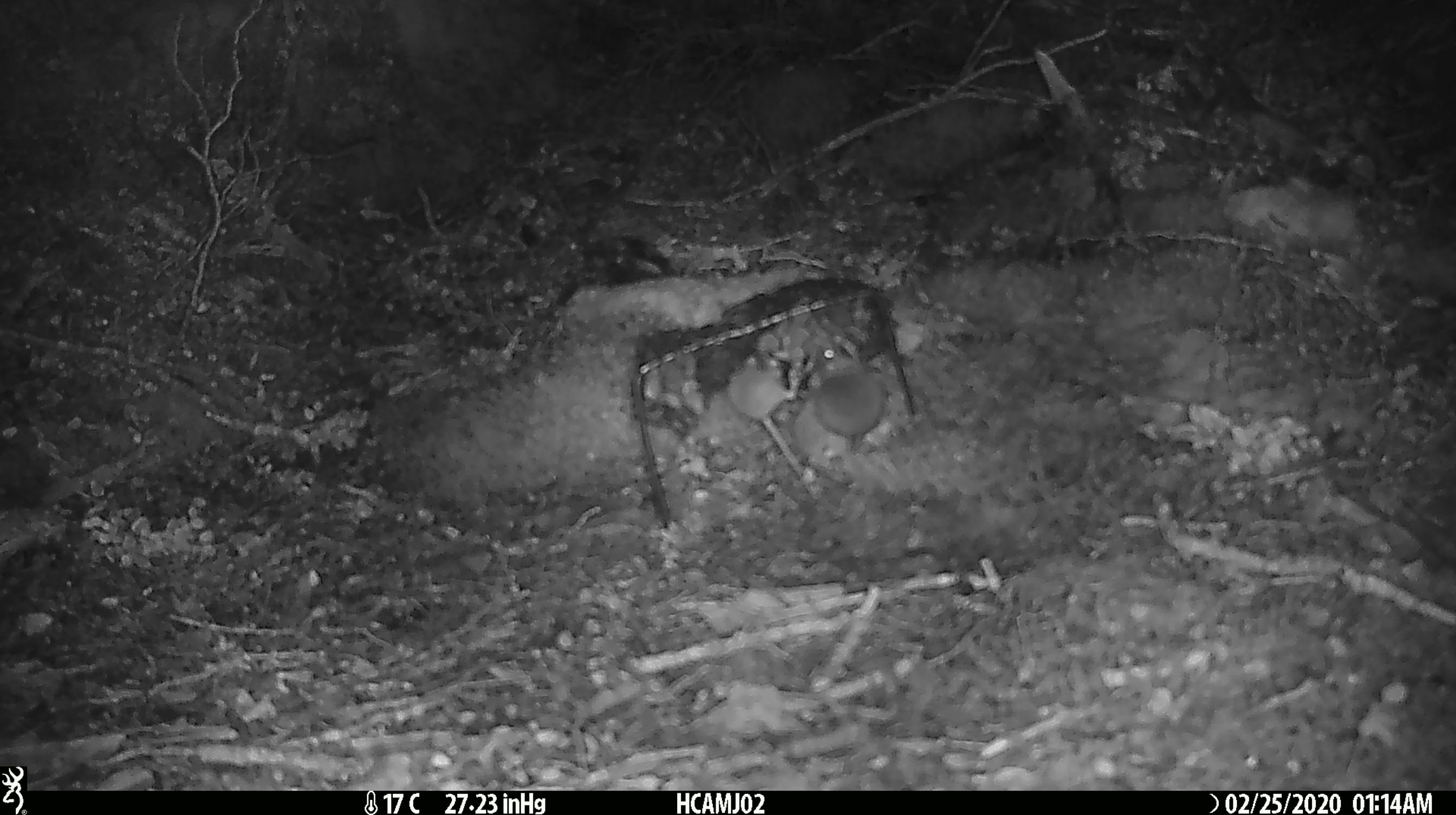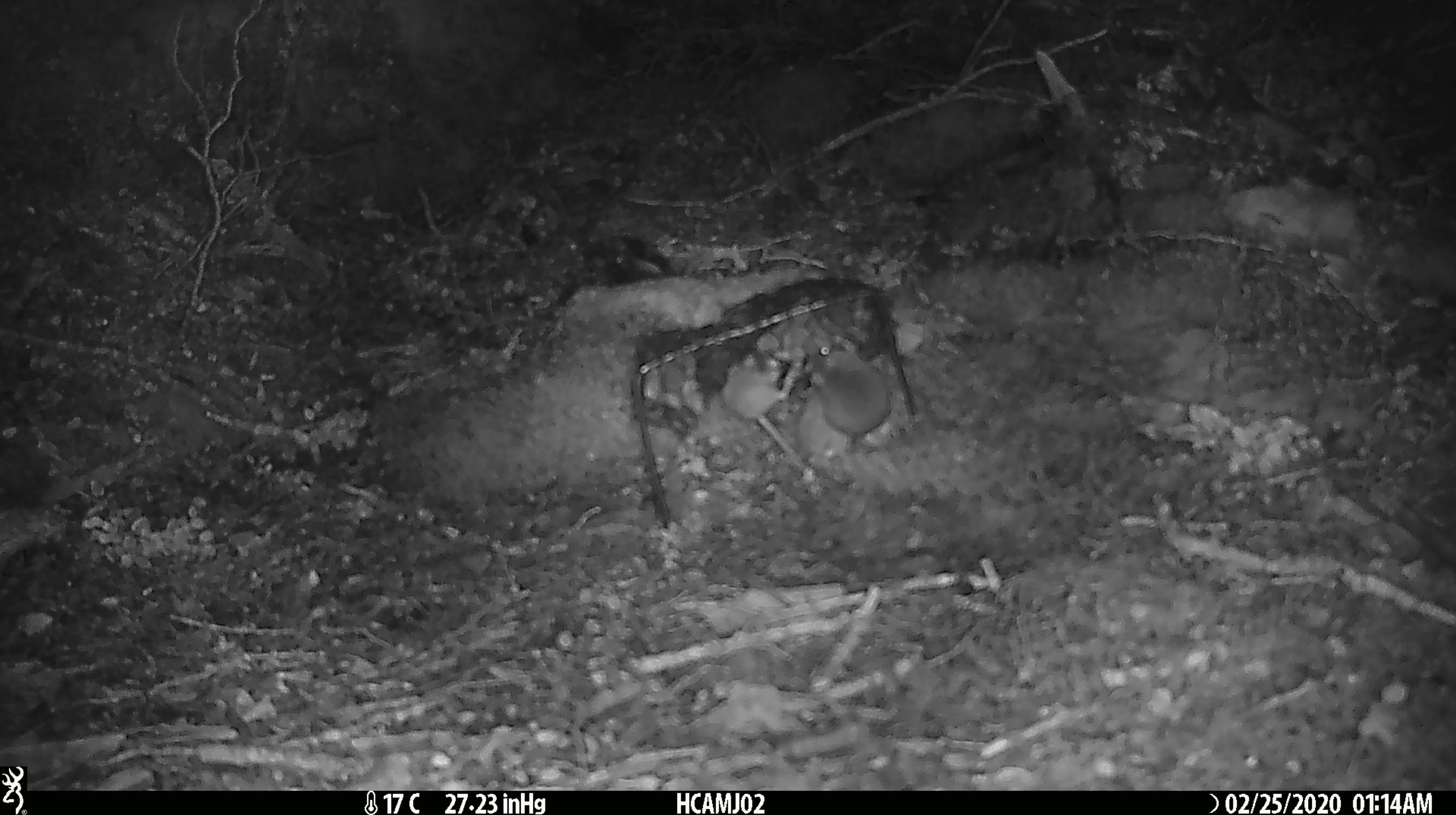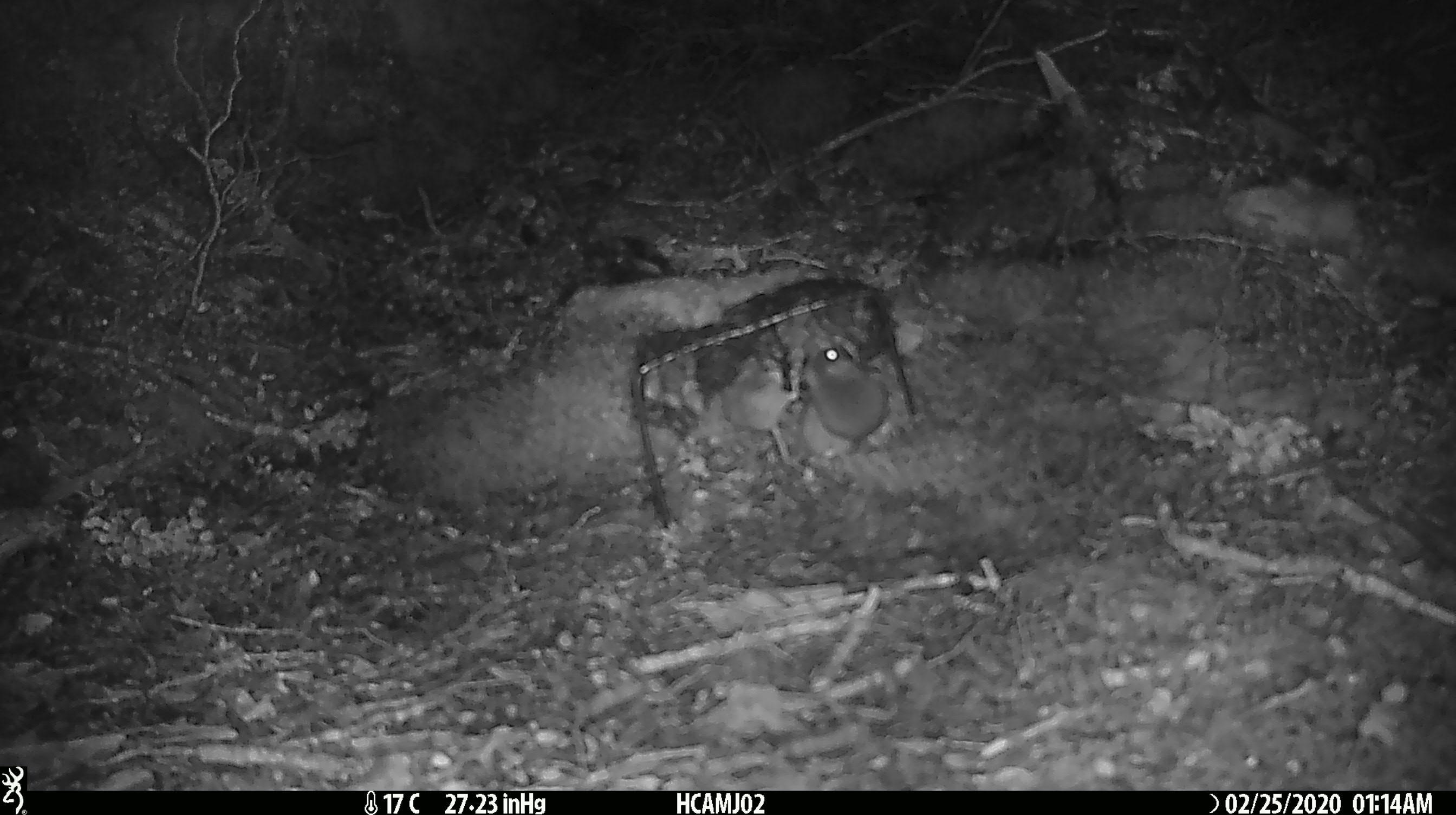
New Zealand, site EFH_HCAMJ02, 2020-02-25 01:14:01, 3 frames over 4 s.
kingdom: Animalia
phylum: Chordata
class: Mammalia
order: Rodentia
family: Muridae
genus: Mus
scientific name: Mus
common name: mouse